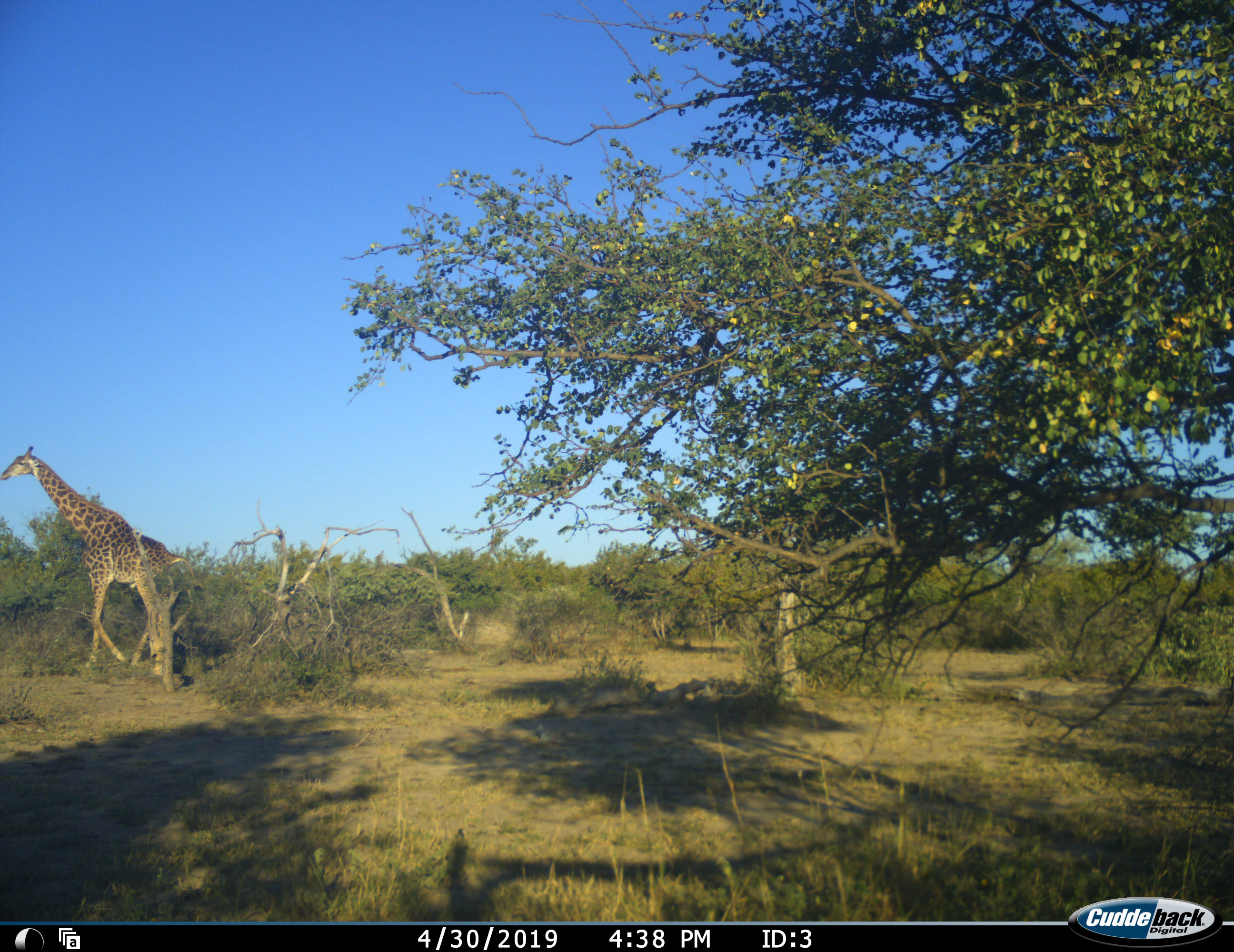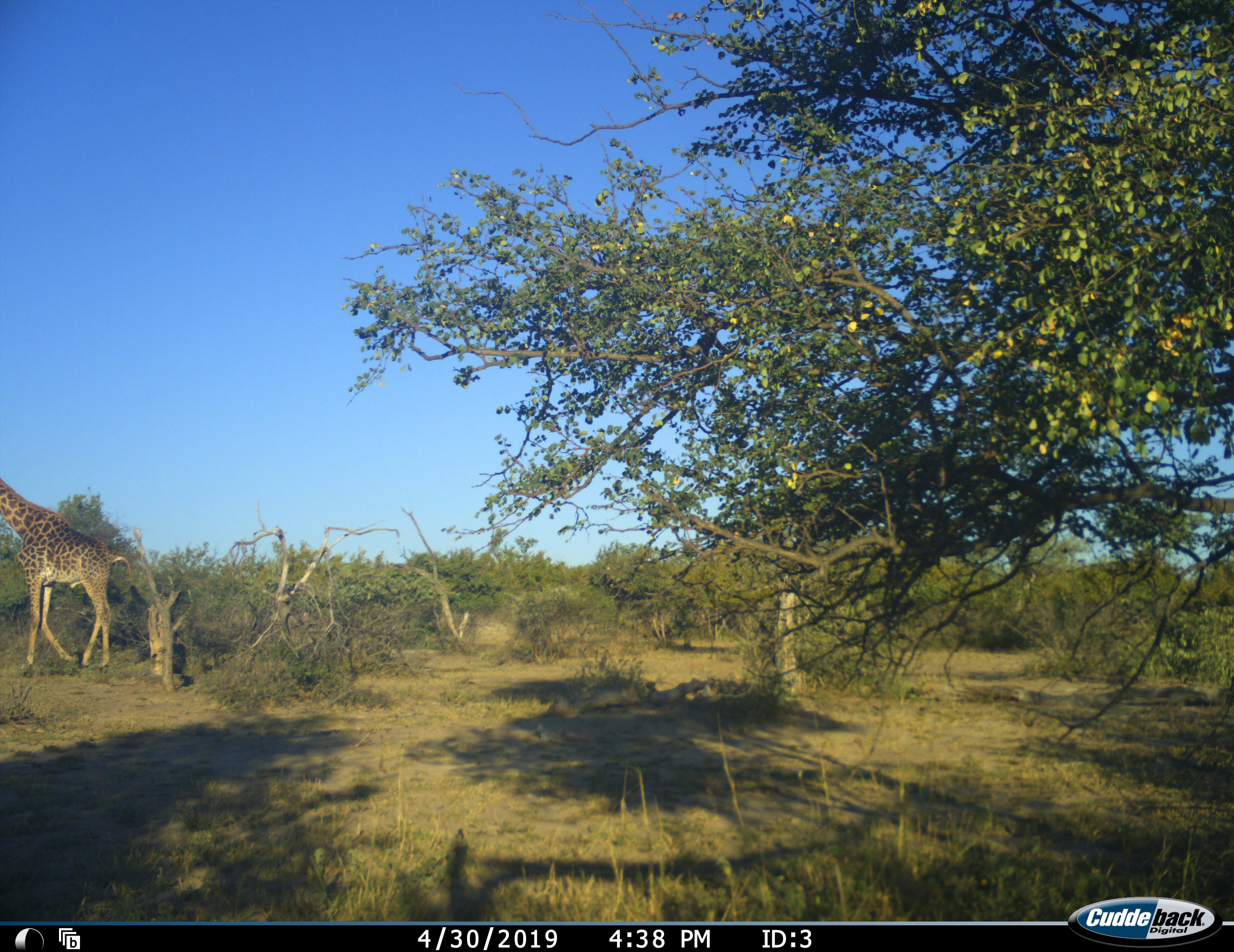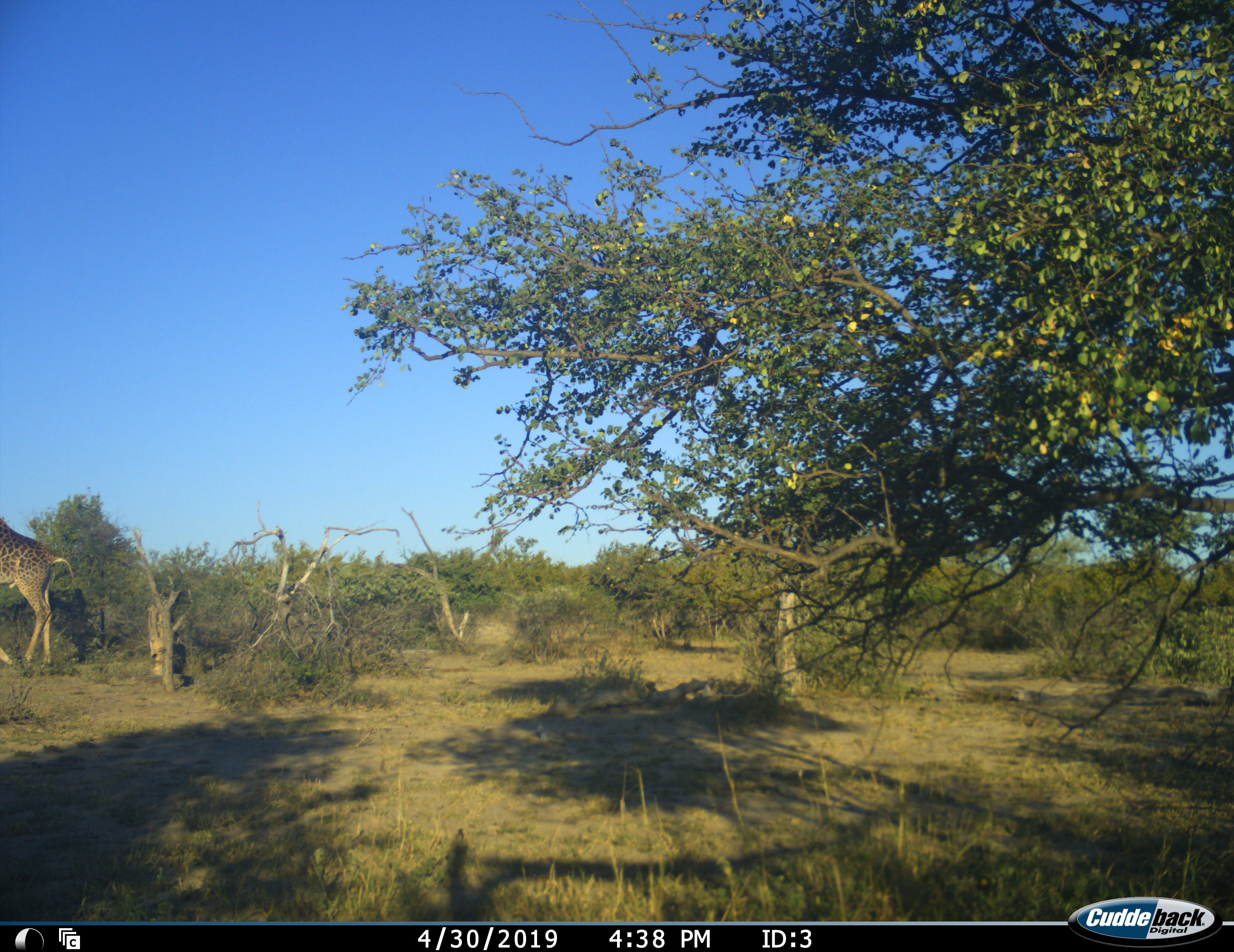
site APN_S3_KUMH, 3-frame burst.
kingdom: Animalia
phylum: Chordata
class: Mammalia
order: Artiodactyla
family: Giraffidae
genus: Giraffa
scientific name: Giraffa camelopardalis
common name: giraffe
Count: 1.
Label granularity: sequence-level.